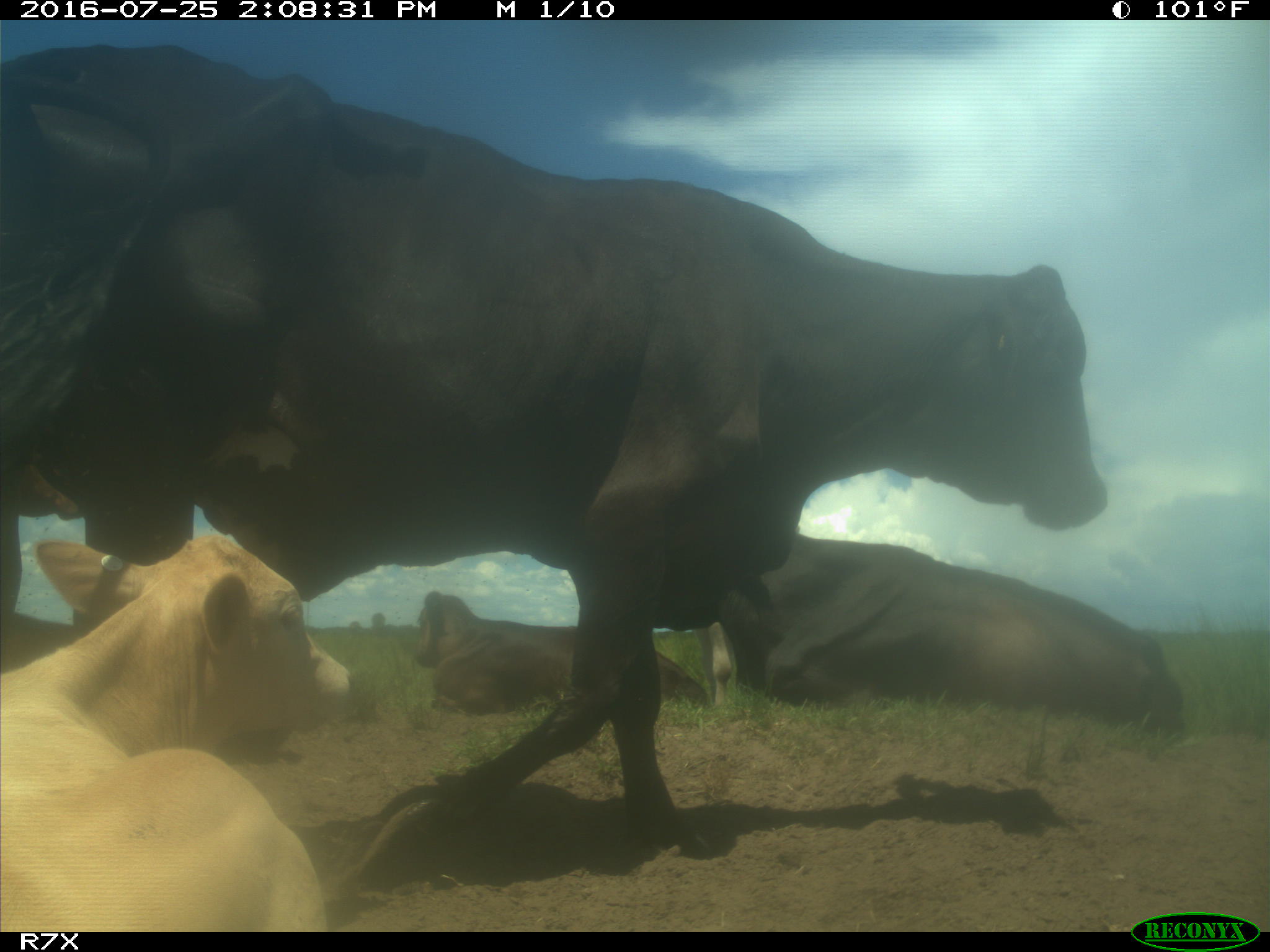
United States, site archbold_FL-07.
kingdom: Animalia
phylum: Chordata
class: Mammalia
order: Artiodactyla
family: Bovidae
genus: Bos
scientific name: Bos taurus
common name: domestic cow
Bos taurus (domestic cow).